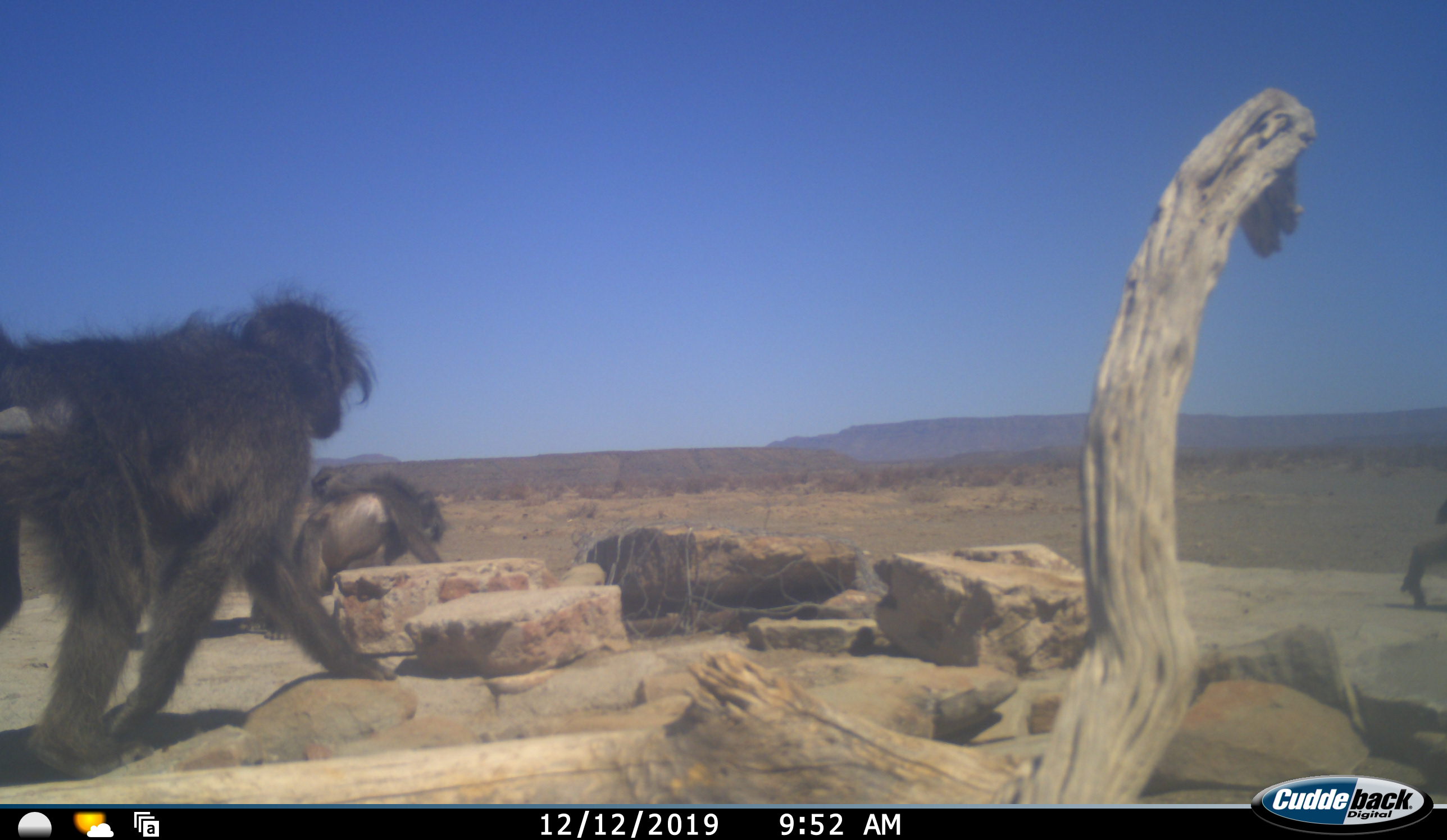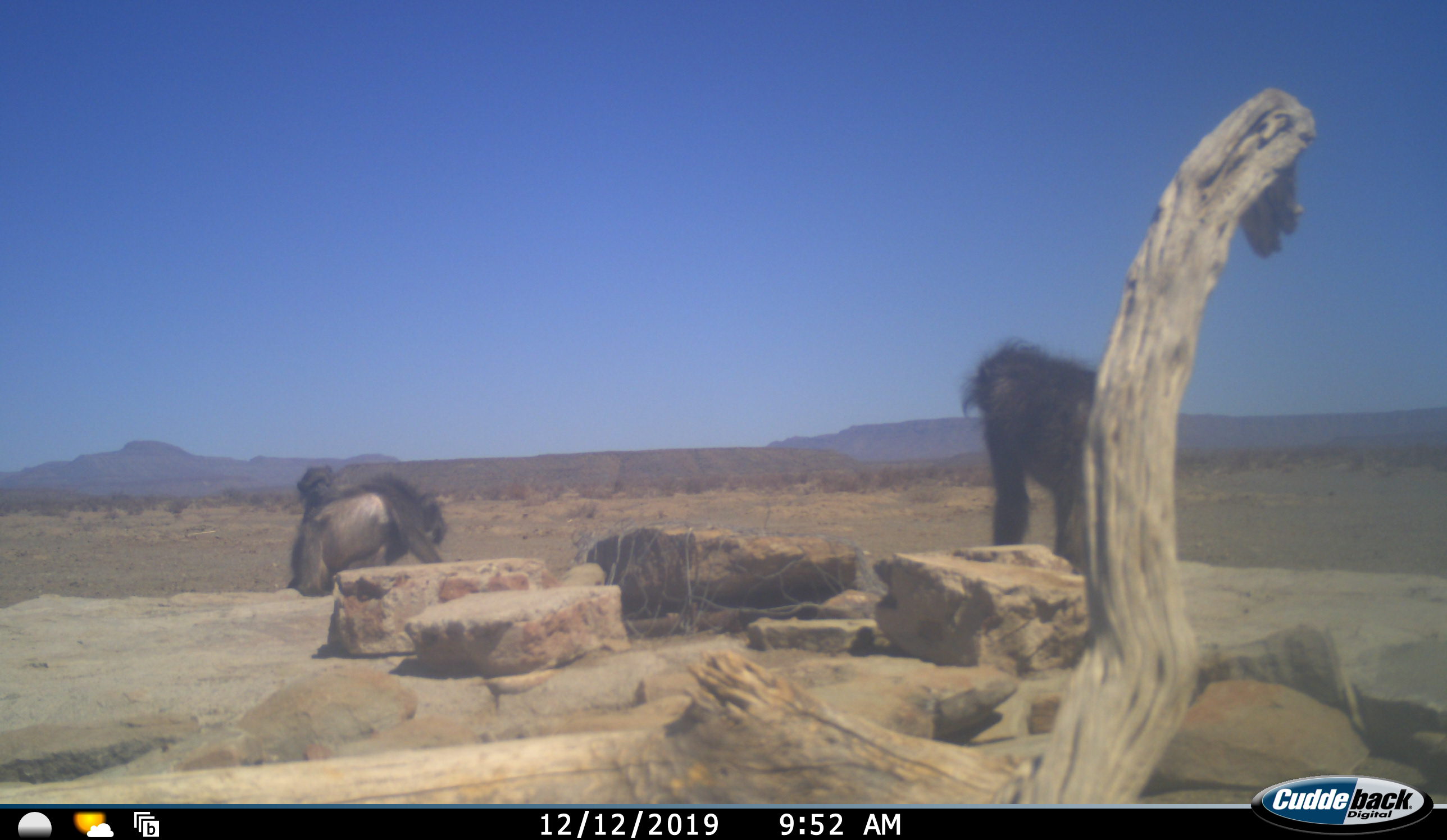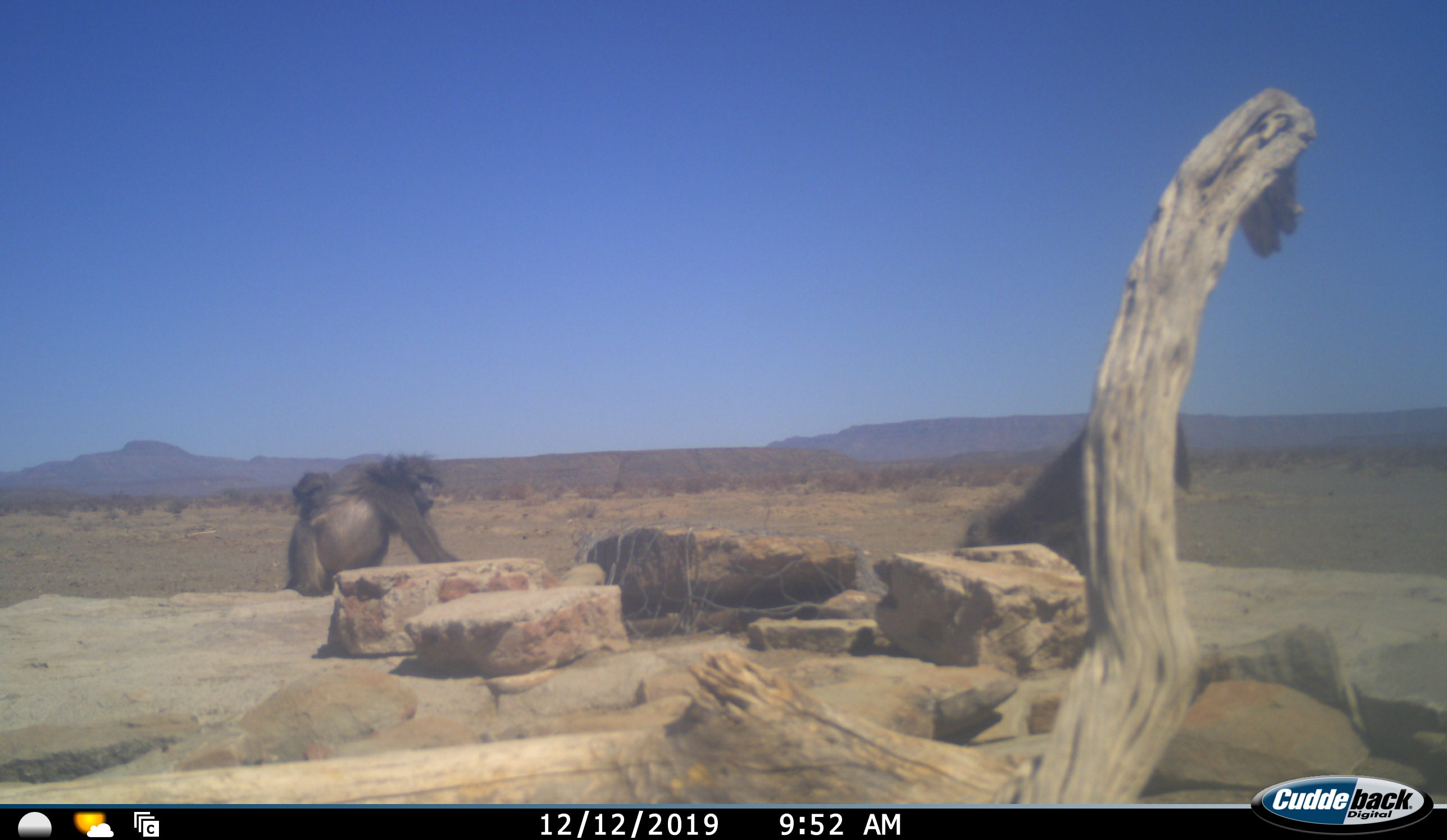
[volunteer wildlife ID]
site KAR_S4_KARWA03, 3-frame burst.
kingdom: Animalia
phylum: Chordata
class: Mammalia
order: Primates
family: Cercopithecidae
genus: Papio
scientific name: Papio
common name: baboon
Baboon (Papio), count 3. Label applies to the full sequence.